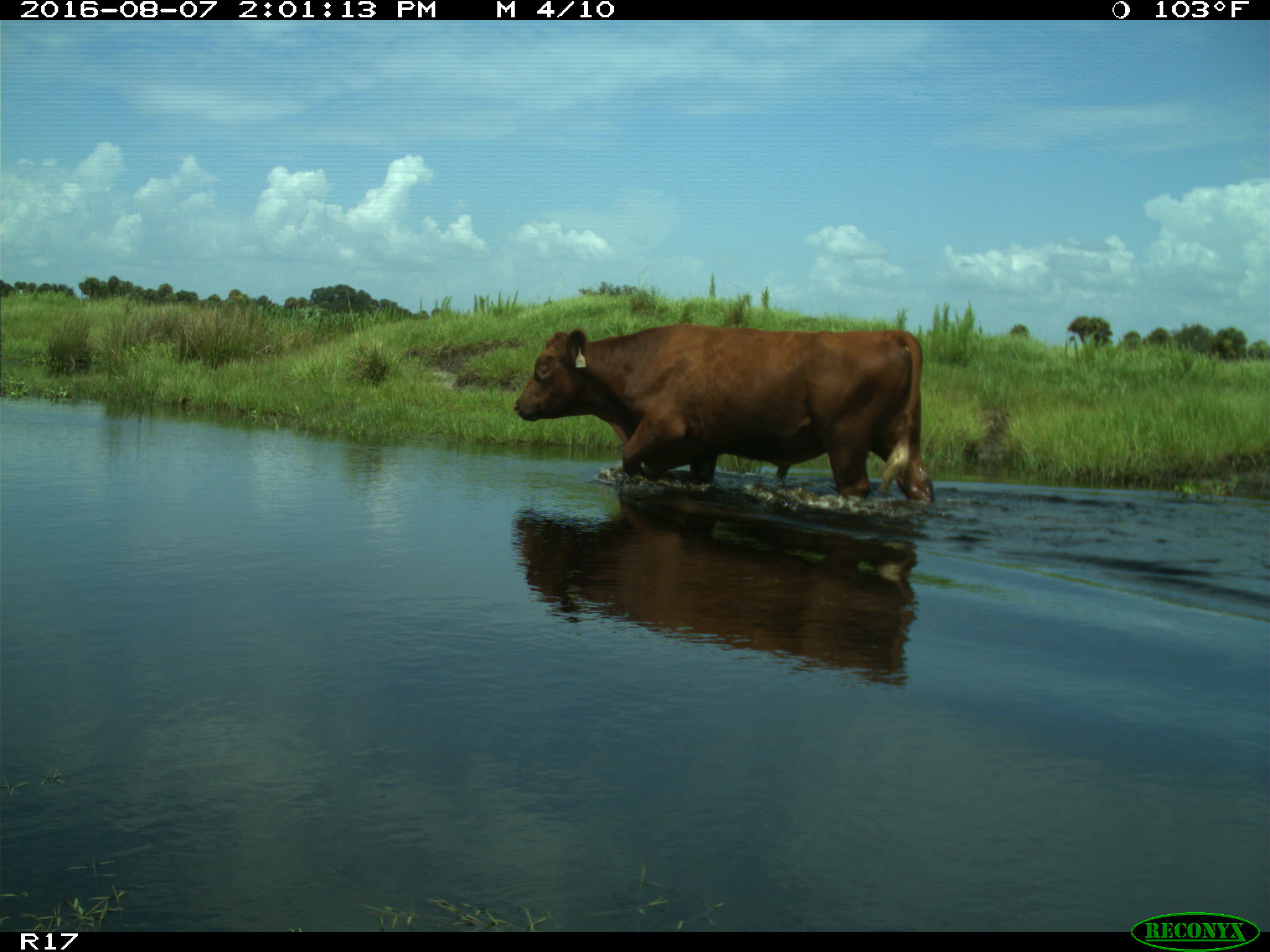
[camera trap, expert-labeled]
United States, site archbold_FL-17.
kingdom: Animalia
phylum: Chordata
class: Mammalia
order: Artiodactyla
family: Bovidae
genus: Bos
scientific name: Bos taurus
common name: domestic cow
Bos taurus (domestic cow).